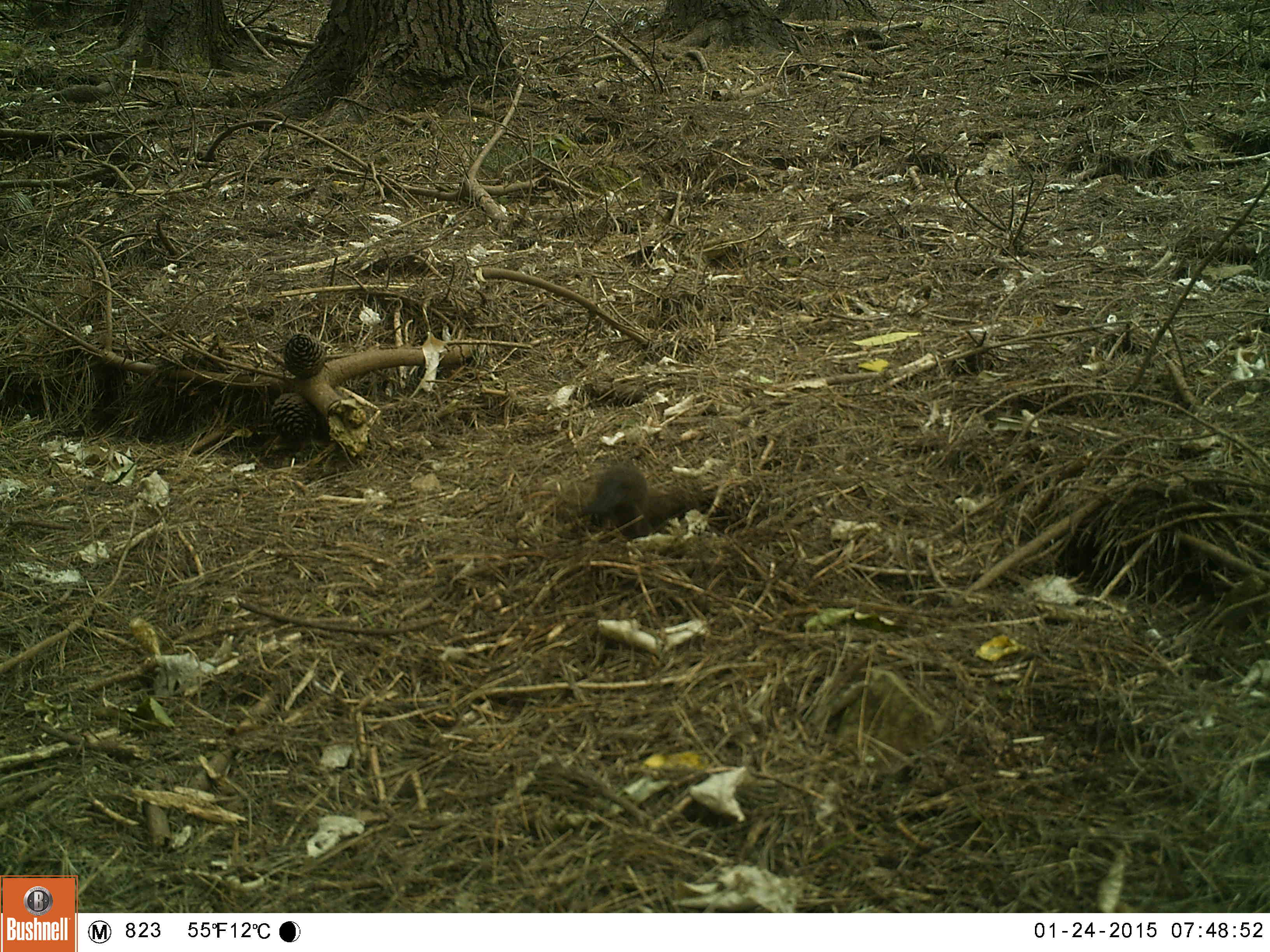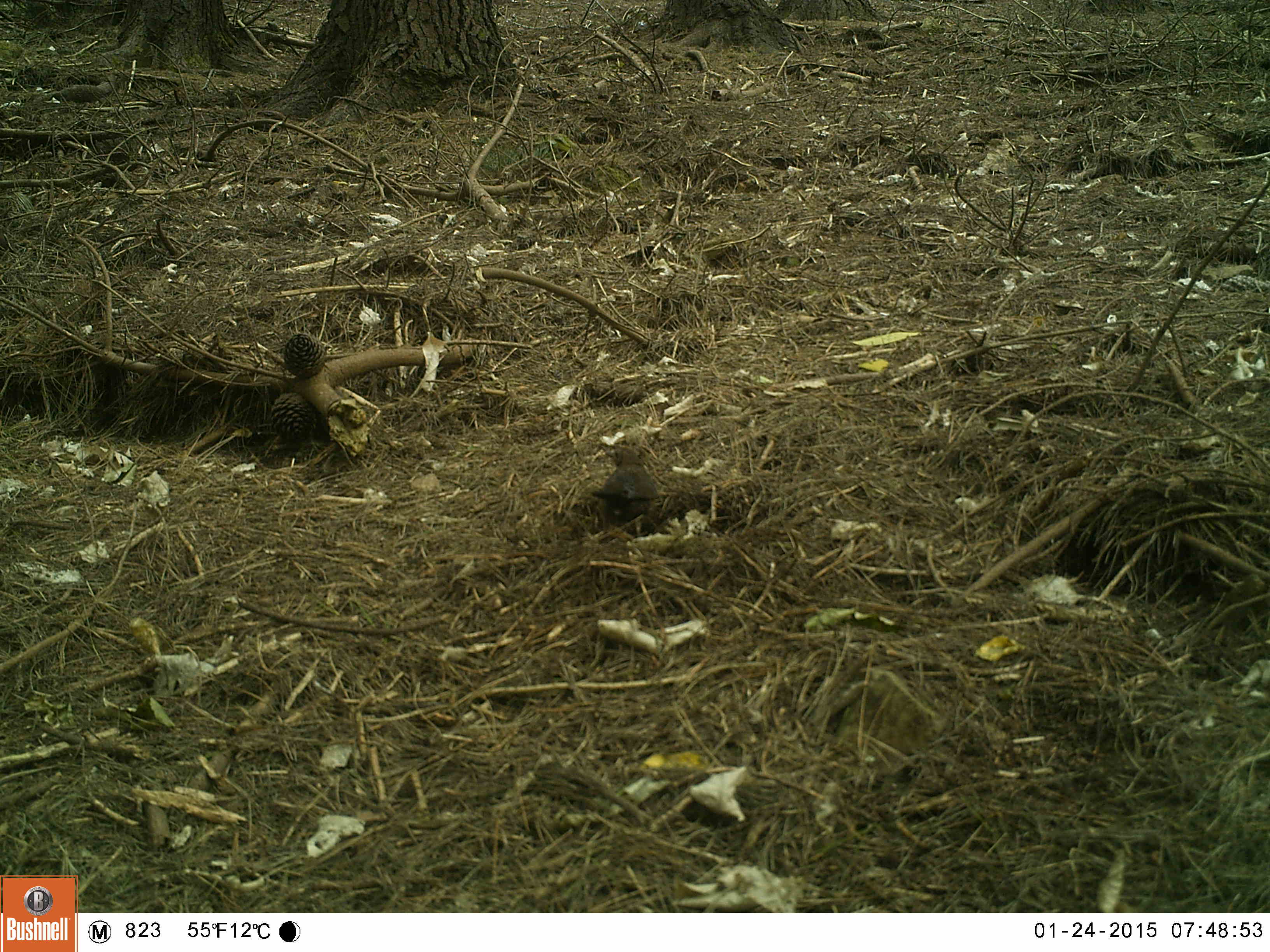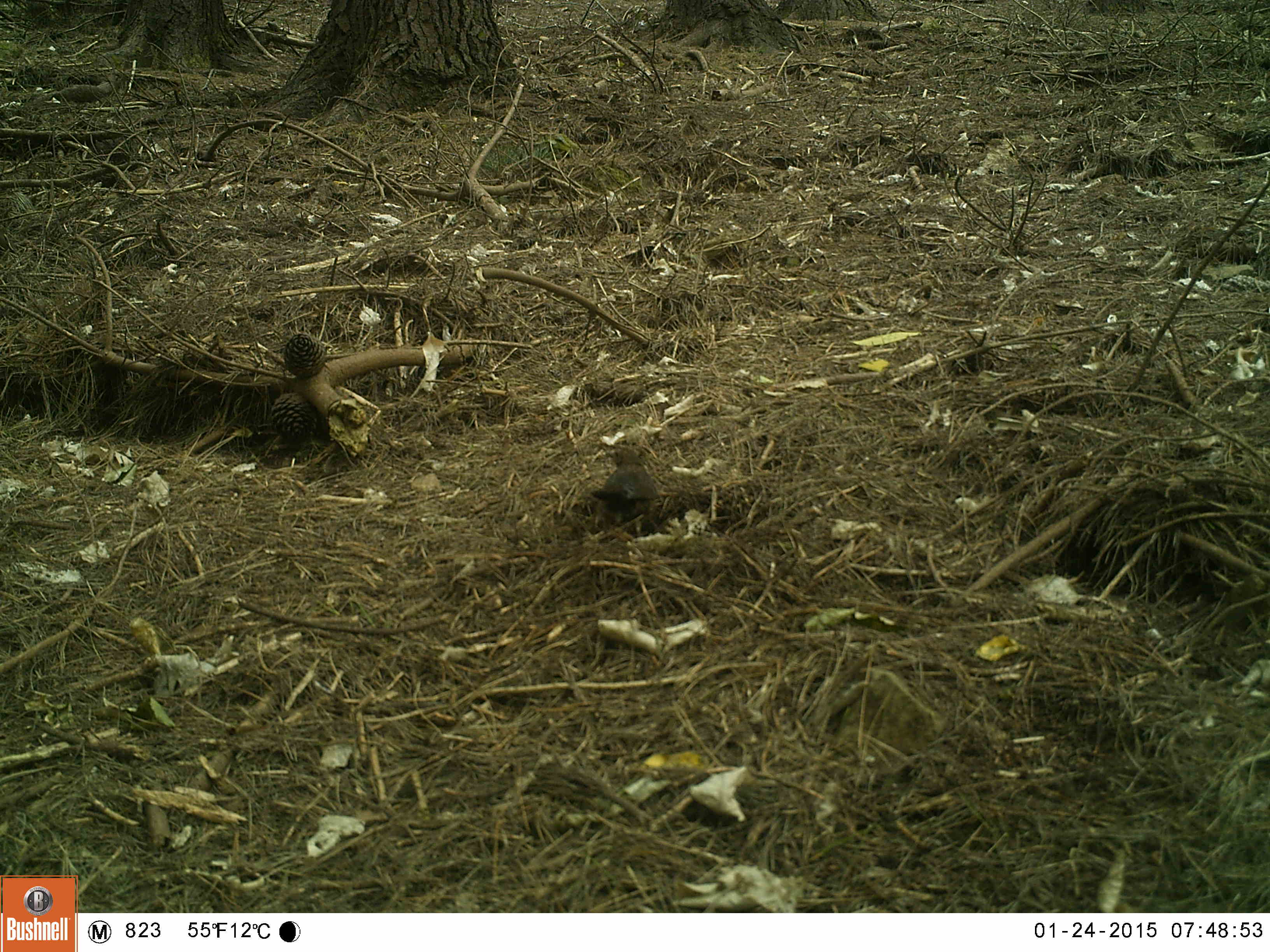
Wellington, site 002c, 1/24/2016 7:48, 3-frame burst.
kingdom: Animalia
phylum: Chordata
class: Aves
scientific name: Aves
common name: bird